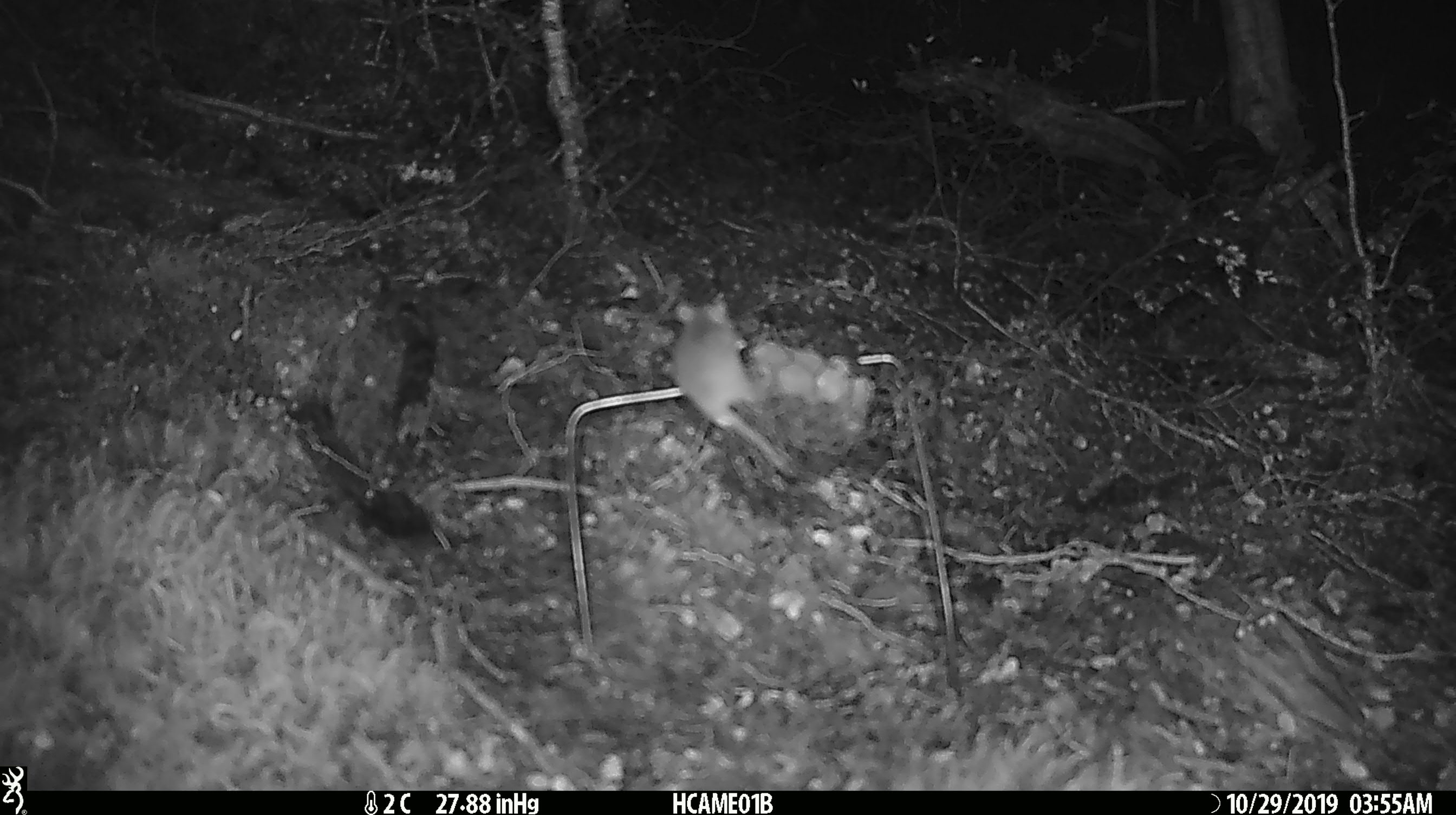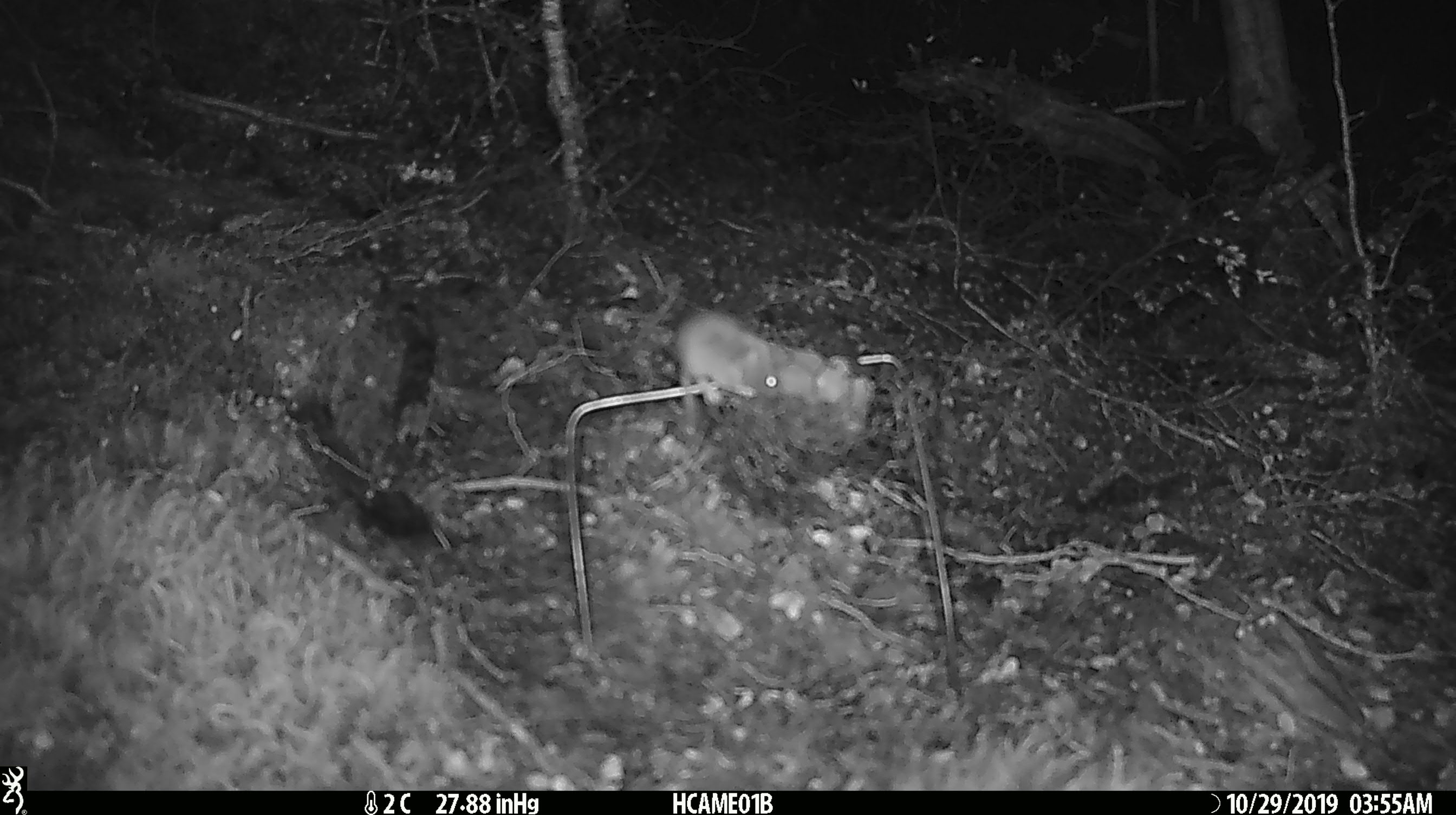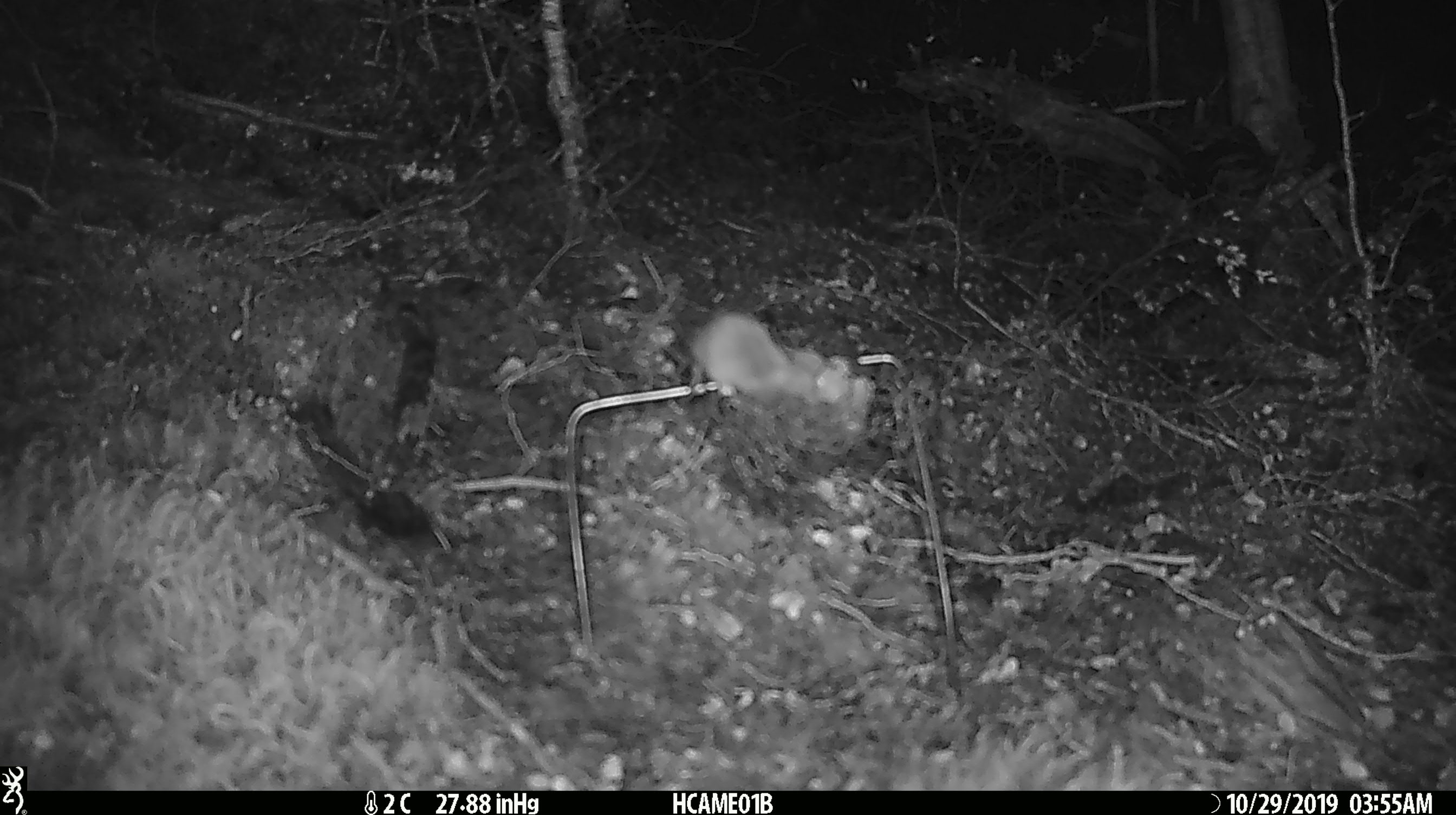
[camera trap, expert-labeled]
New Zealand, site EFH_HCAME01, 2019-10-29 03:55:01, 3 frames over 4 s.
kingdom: Animalia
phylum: Chordata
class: Mammalia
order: Rodentia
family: Muridae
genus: Mus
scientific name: Mus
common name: mouse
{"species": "mouse (Mus)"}